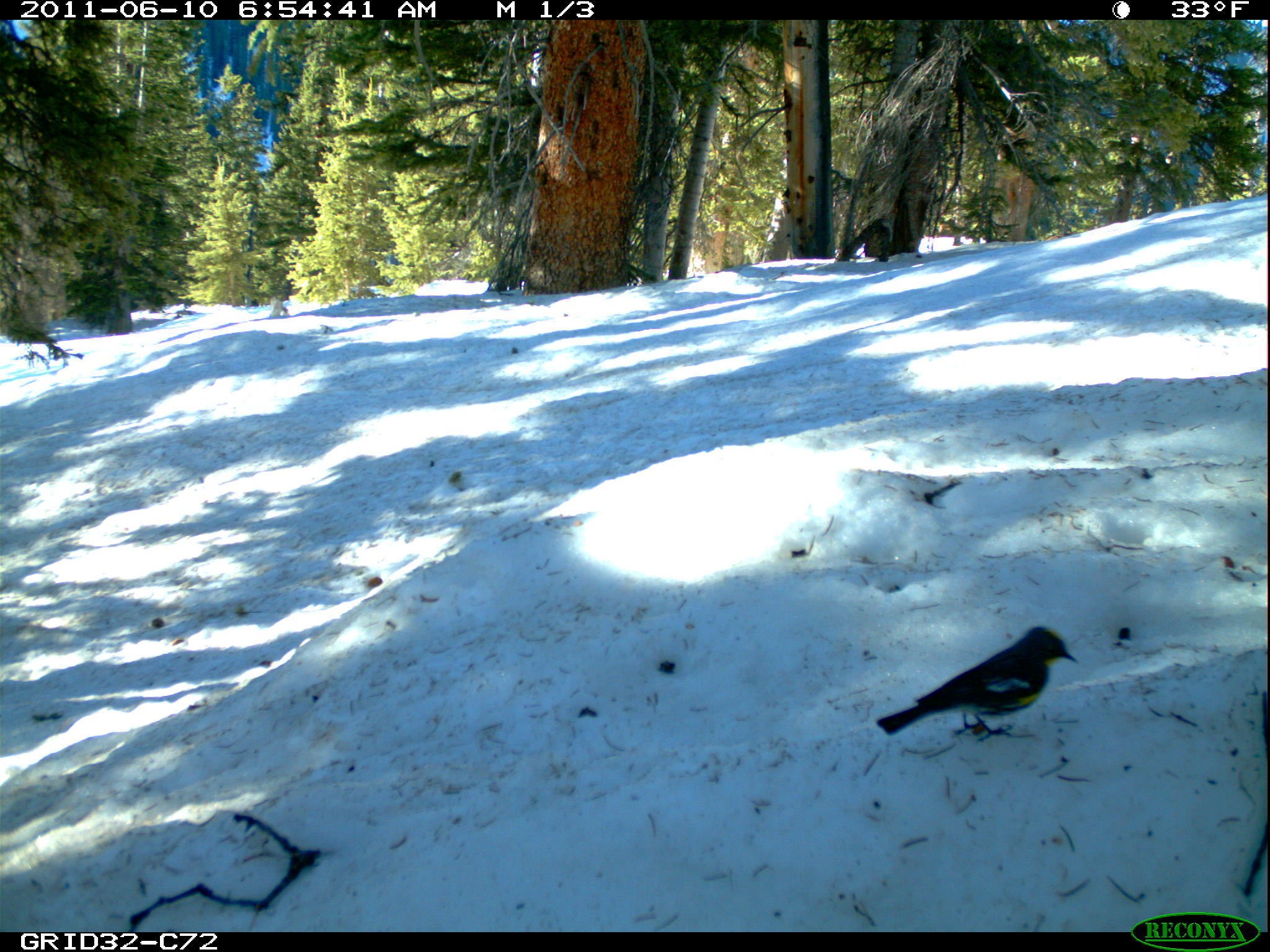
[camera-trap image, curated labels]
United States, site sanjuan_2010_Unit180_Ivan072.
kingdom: Animalia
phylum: Chordata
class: Aves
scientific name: Aves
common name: birds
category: unidentified bird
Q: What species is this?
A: Unidentified bird (birds) (Aves).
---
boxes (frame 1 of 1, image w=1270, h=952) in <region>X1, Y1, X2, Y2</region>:
animal: <region>876, 625, 1081, 744</region>